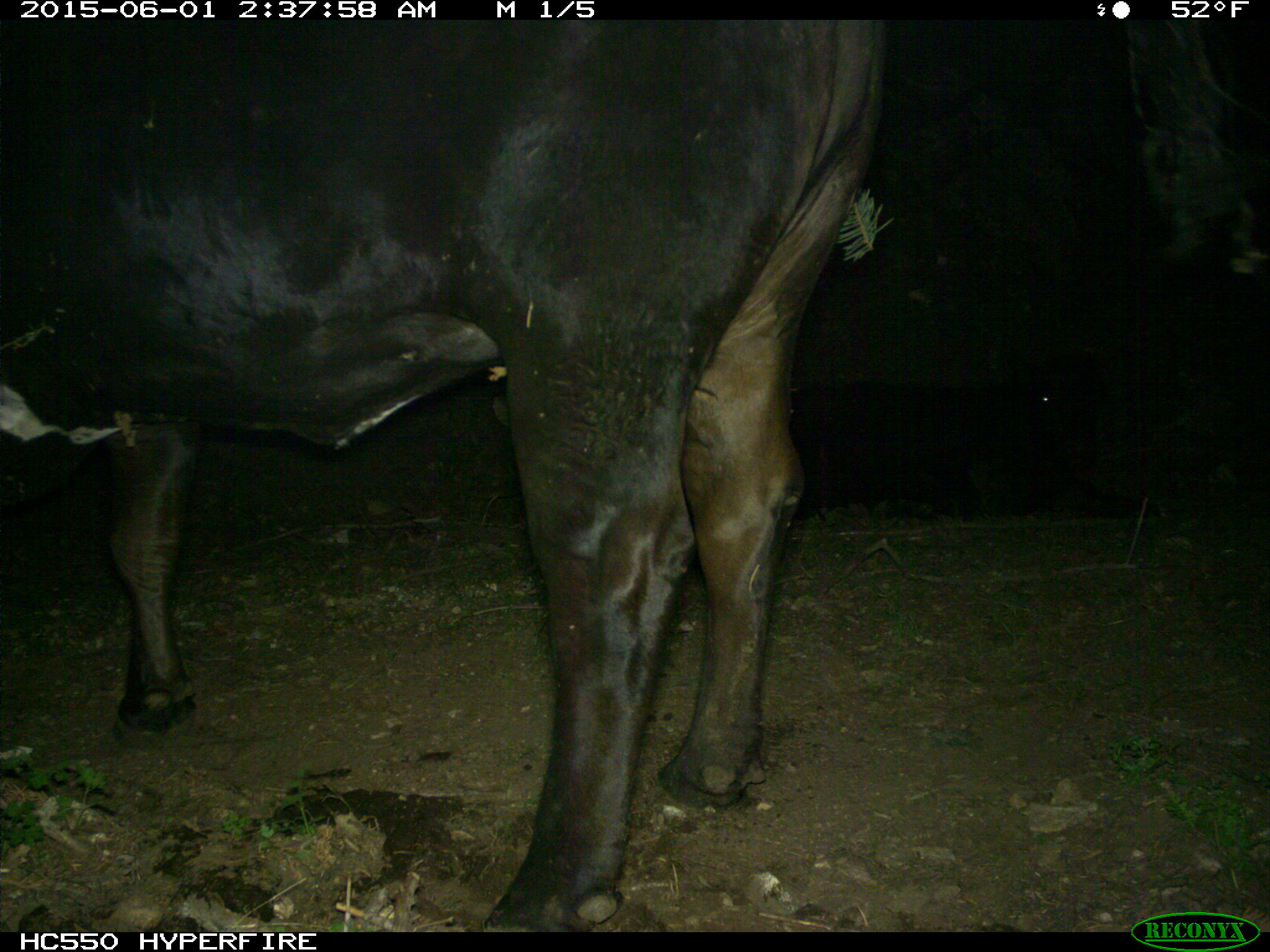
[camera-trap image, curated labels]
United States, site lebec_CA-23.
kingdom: Animalia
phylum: Chordata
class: Mammalia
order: Artiodactyla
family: Bovidae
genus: Bos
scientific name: Bos taurus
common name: domestic cow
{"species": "Bos taurus (domestic cow)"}